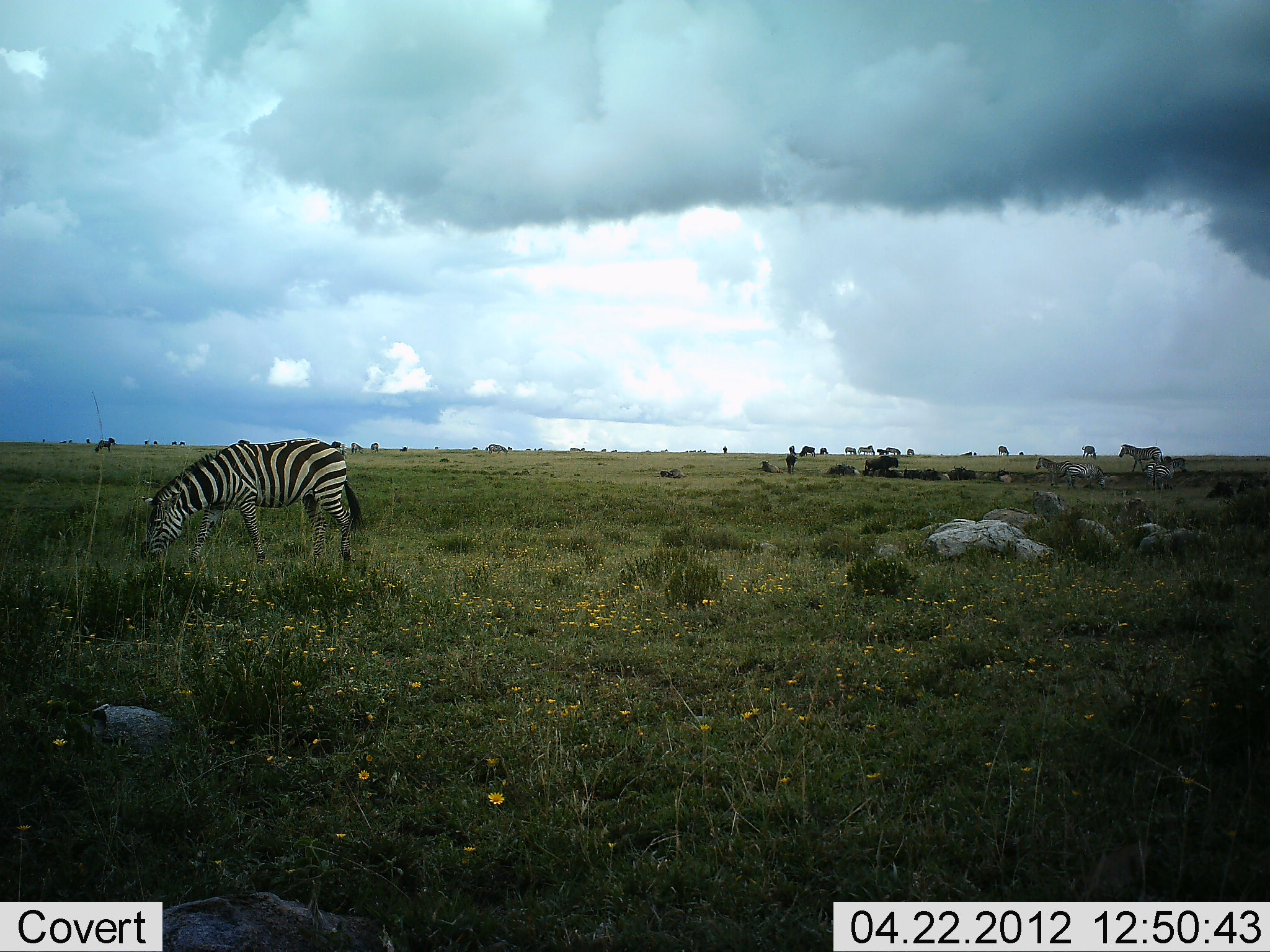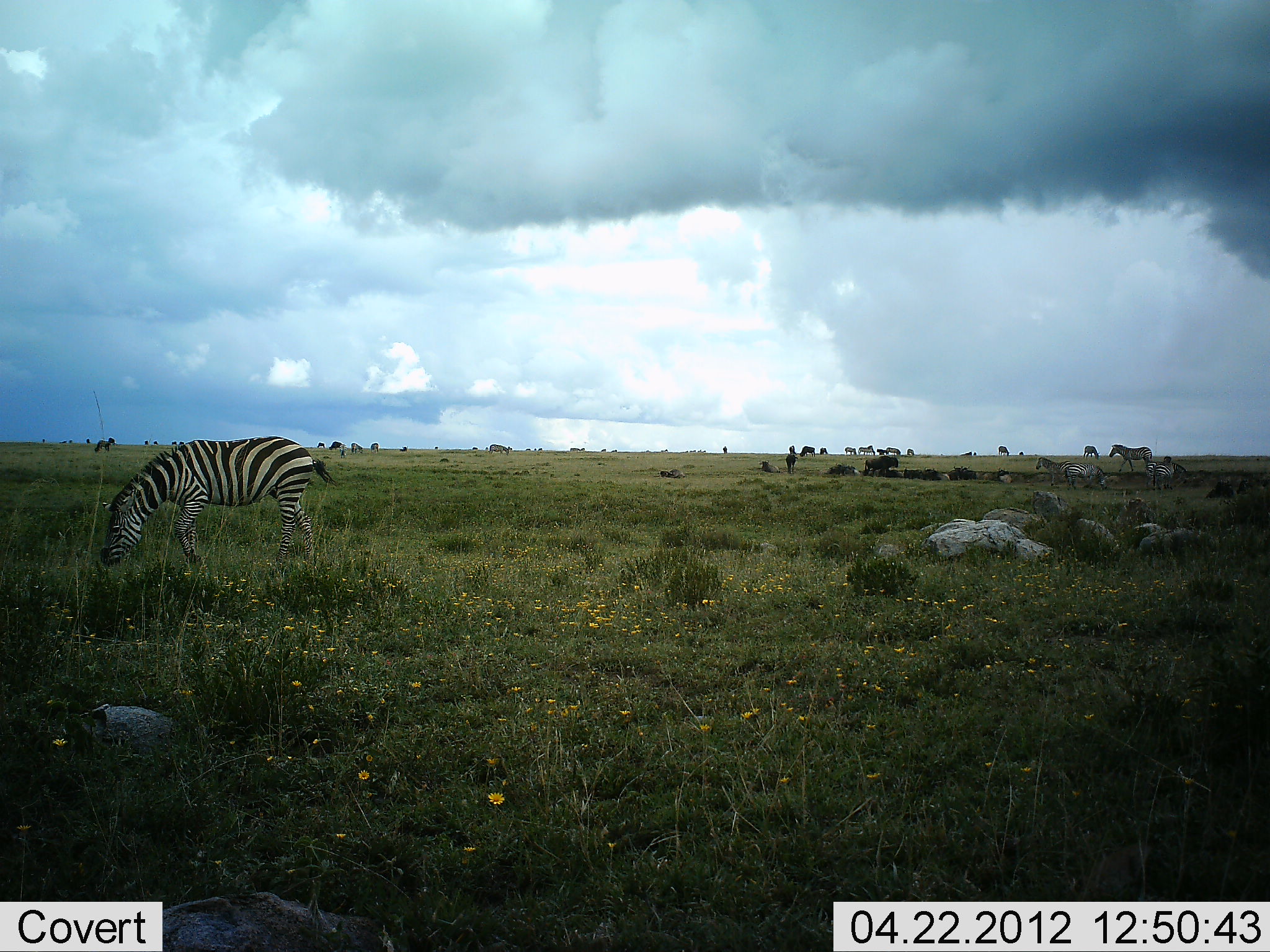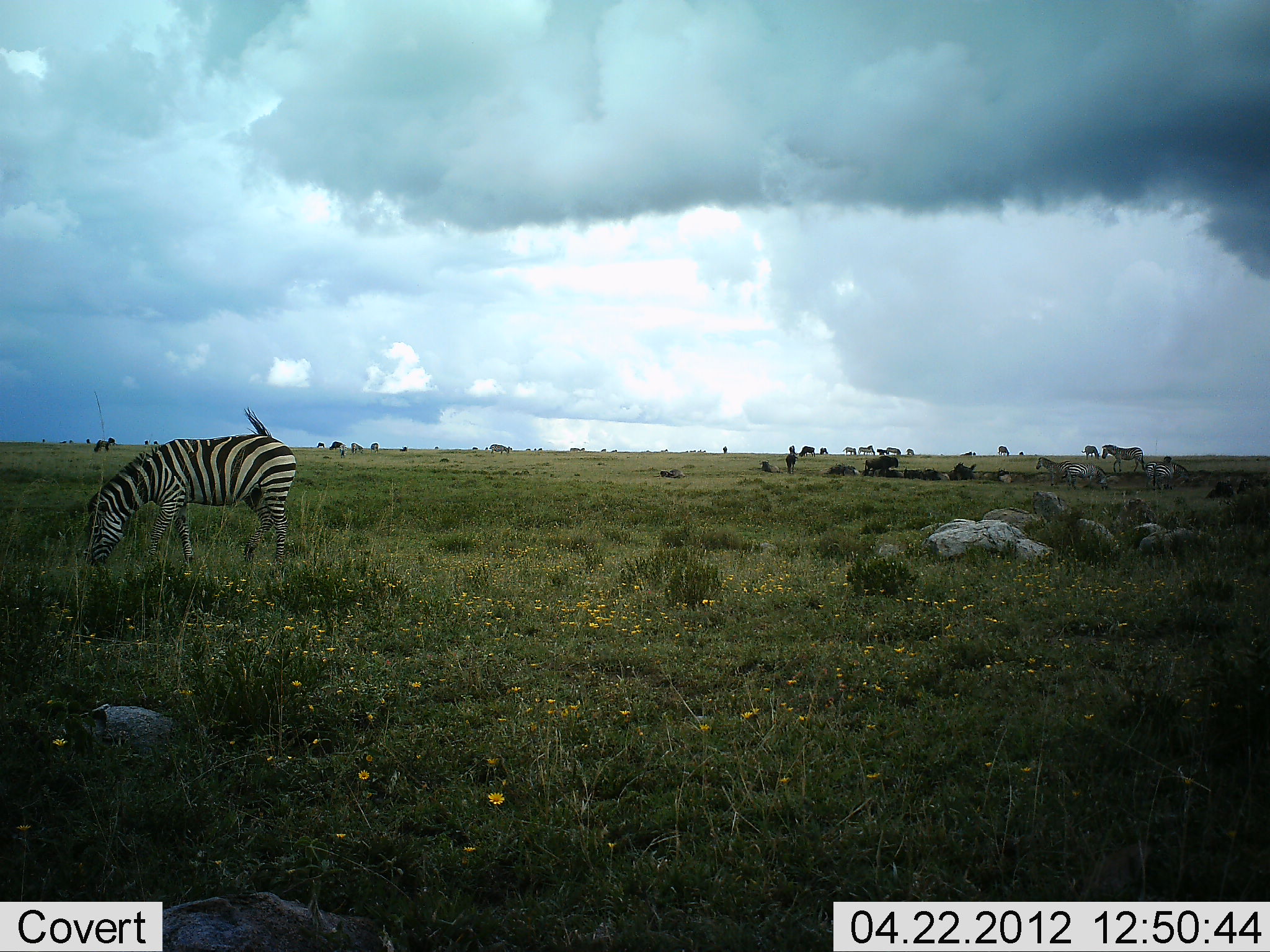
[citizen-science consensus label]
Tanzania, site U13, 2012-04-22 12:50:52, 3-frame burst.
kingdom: Animalia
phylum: Chordata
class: Mammalia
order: Perissodactyla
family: Equidae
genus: Equus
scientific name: Equus quagga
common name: plains zebra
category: zebra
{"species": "zebra (plains zebra) (Equus quagga)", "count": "6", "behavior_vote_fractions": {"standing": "35%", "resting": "17%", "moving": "70%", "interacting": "0%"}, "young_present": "0%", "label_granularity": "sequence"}